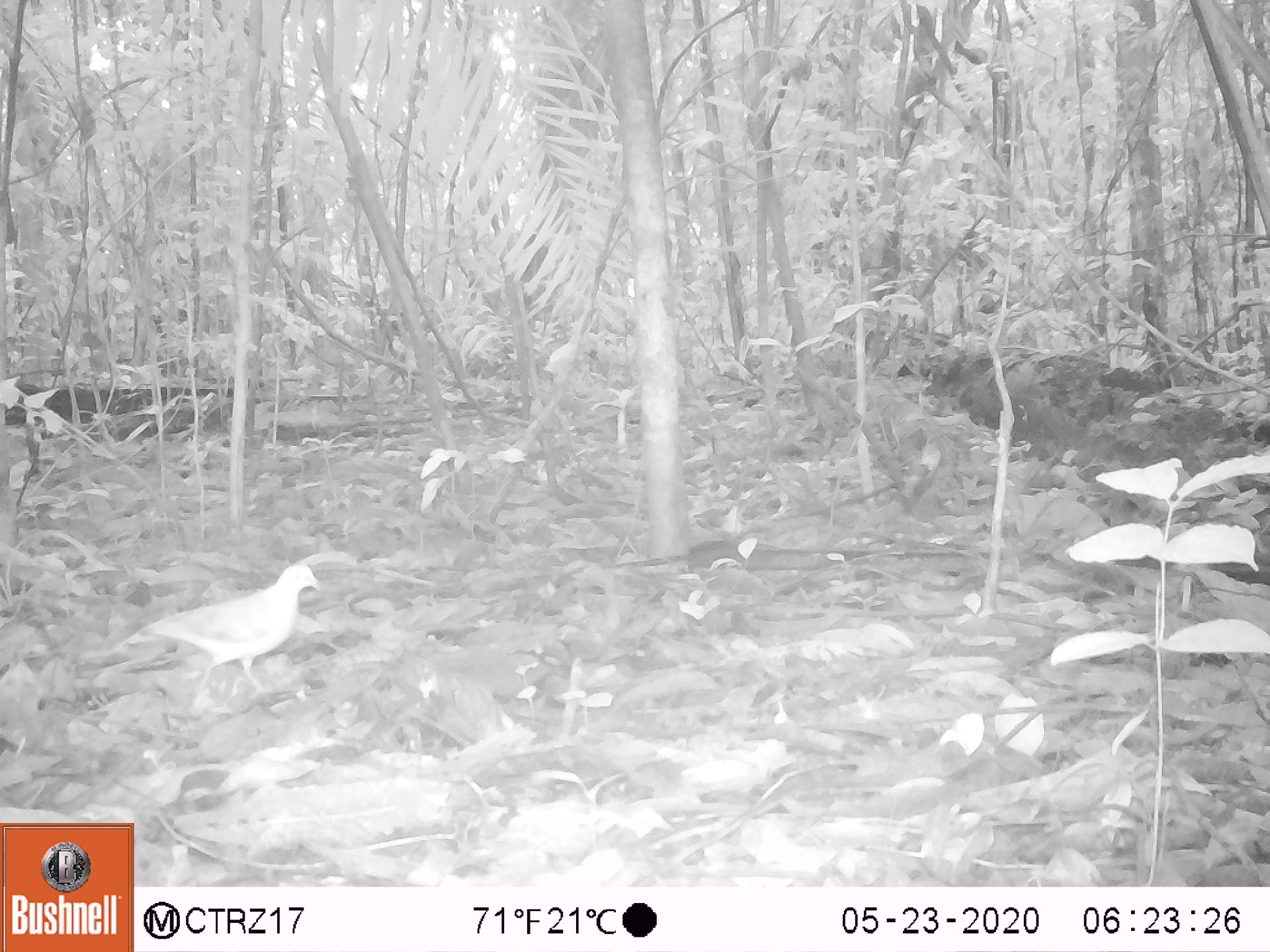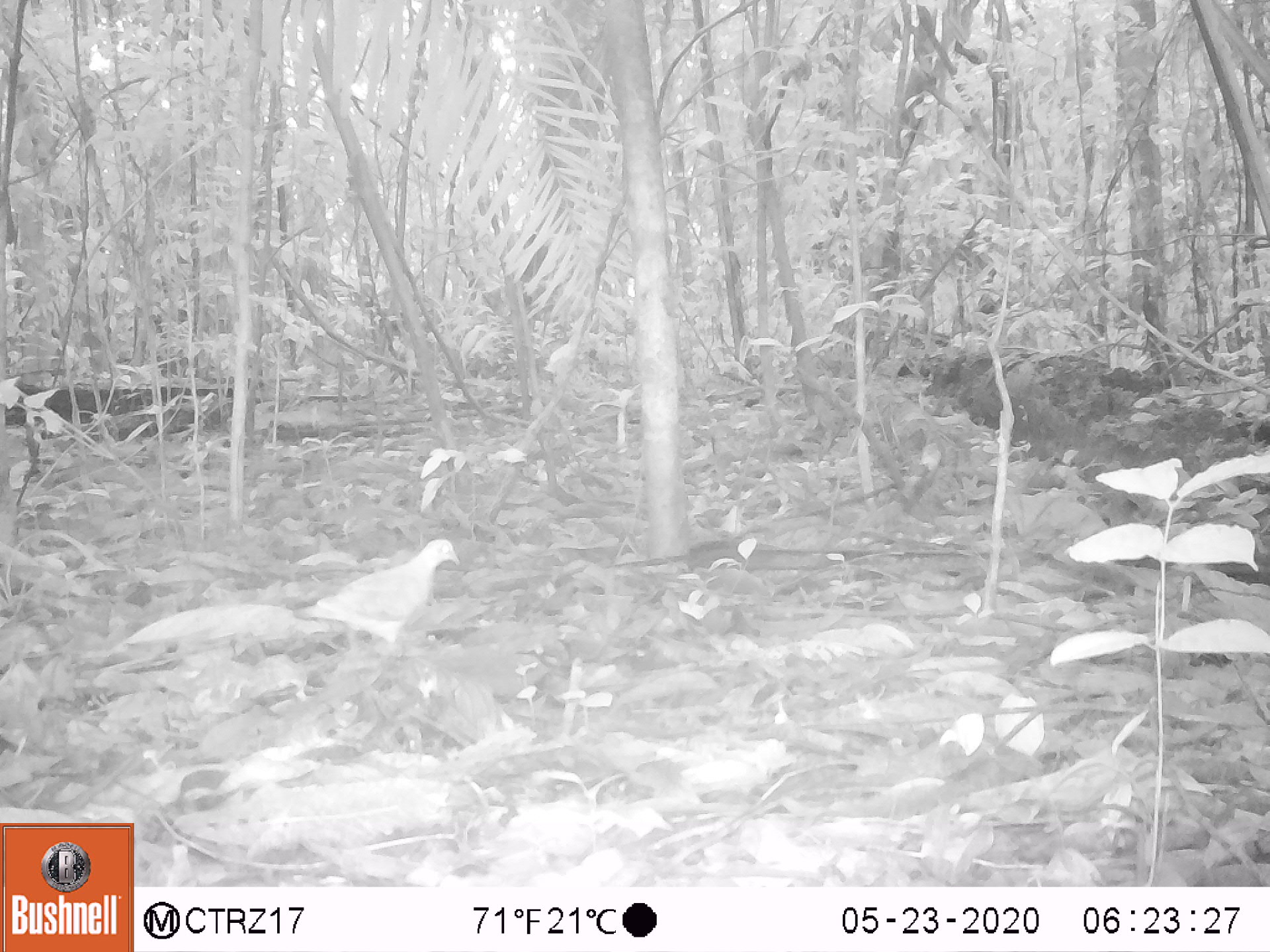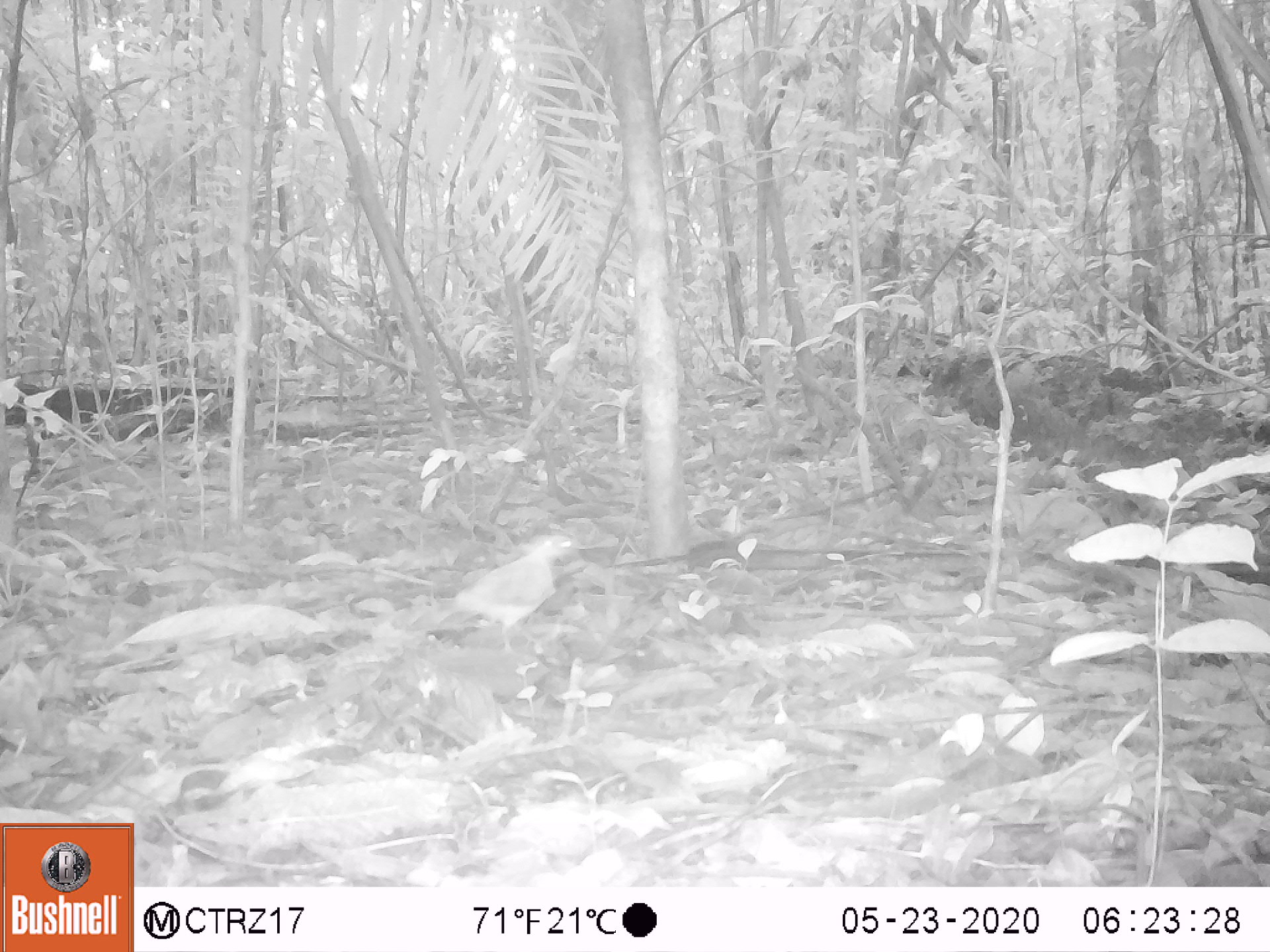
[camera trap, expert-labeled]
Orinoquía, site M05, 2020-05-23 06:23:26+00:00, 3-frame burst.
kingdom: Animalia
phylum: Chordata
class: Aves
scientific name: Aves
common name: bird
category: unknown bird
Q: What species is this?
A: Unknown bird (bird) (Aves).